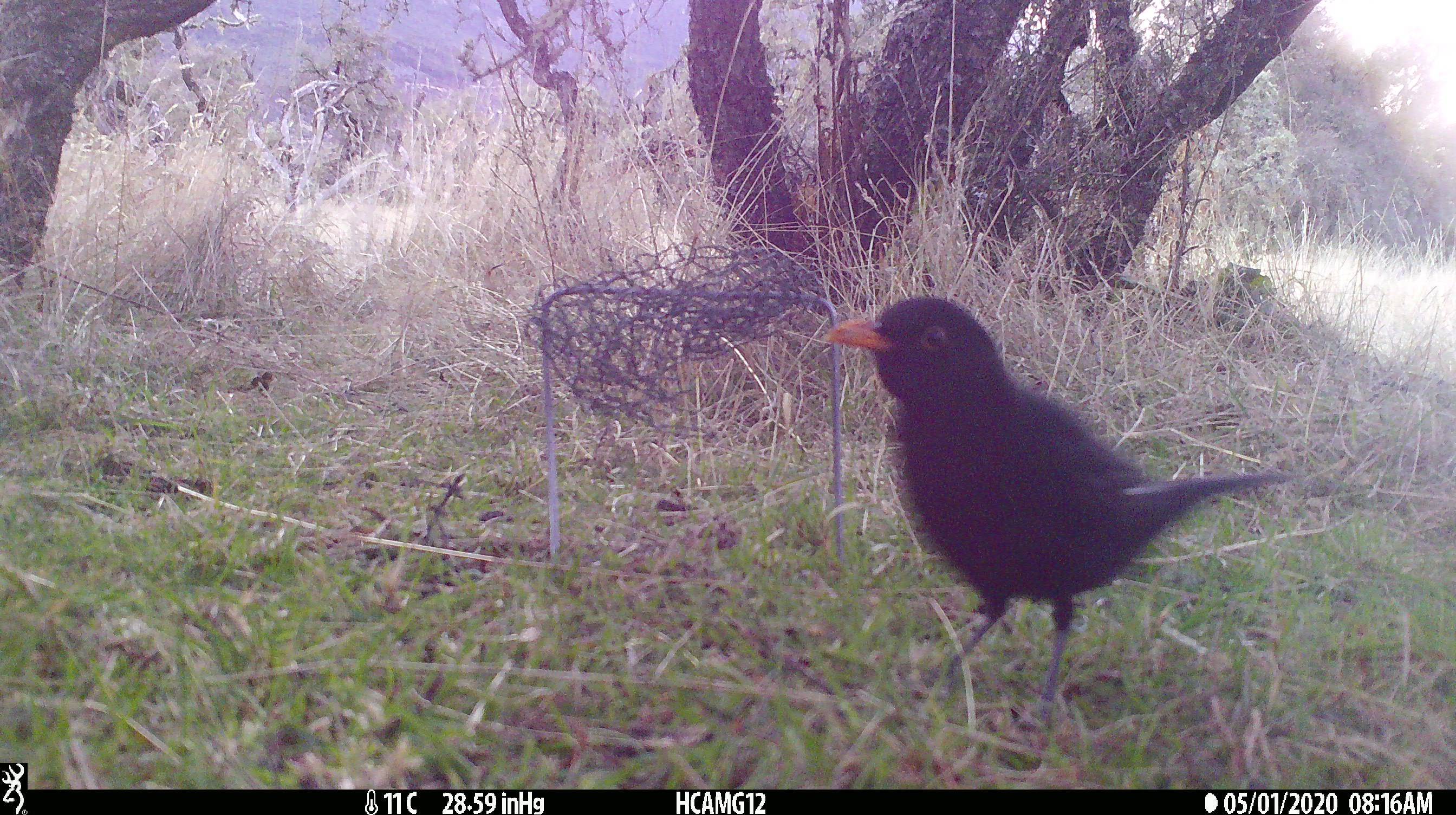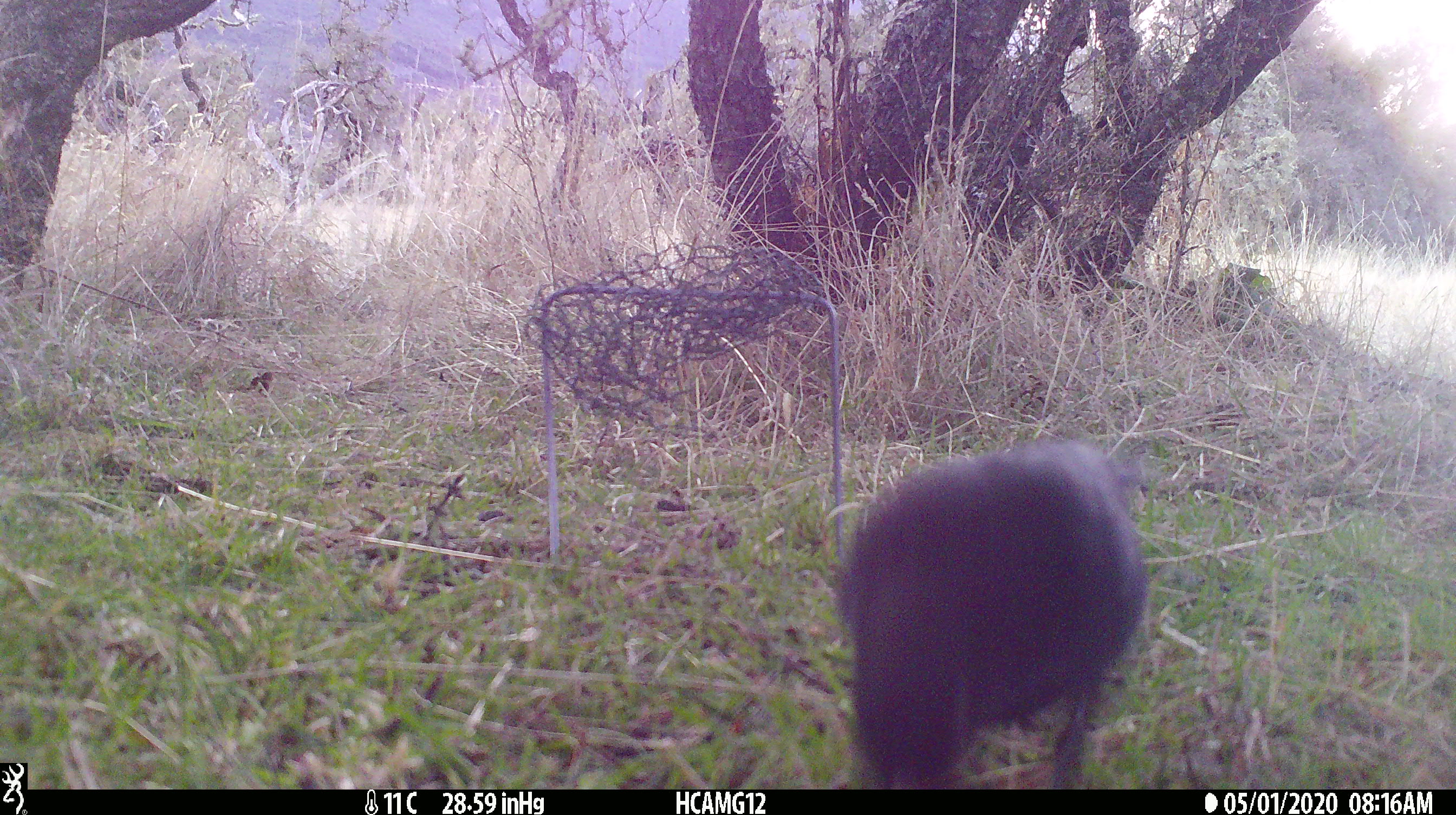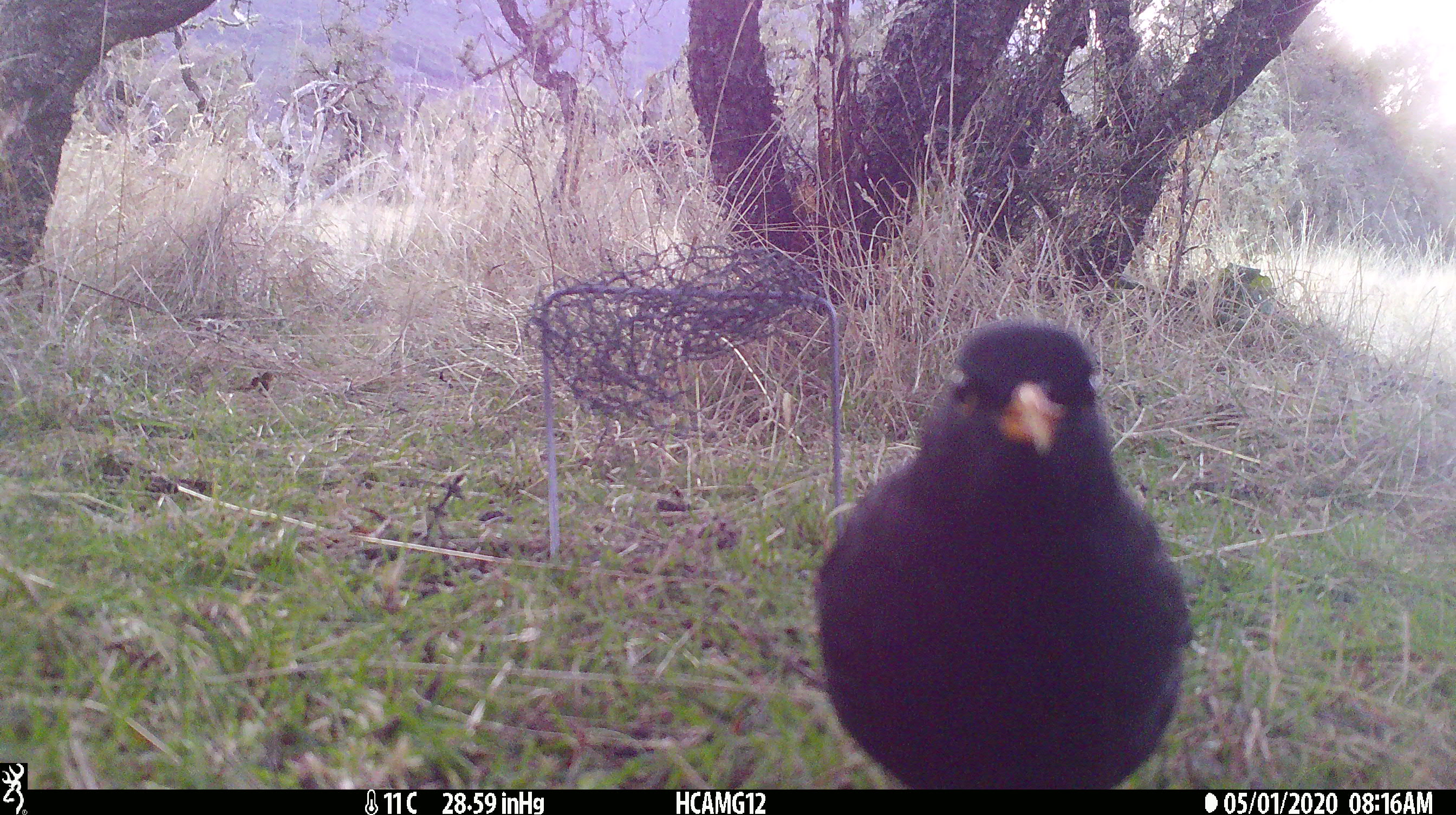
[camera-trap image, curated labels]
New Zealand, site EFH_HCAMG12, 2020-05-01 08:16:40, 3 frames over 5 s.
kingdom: Animalia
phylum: Chordata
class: Aves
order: Passeriformes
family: Turdidae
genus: Turdus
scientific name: Turdus merula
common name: eurasian blackbird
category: blackbird